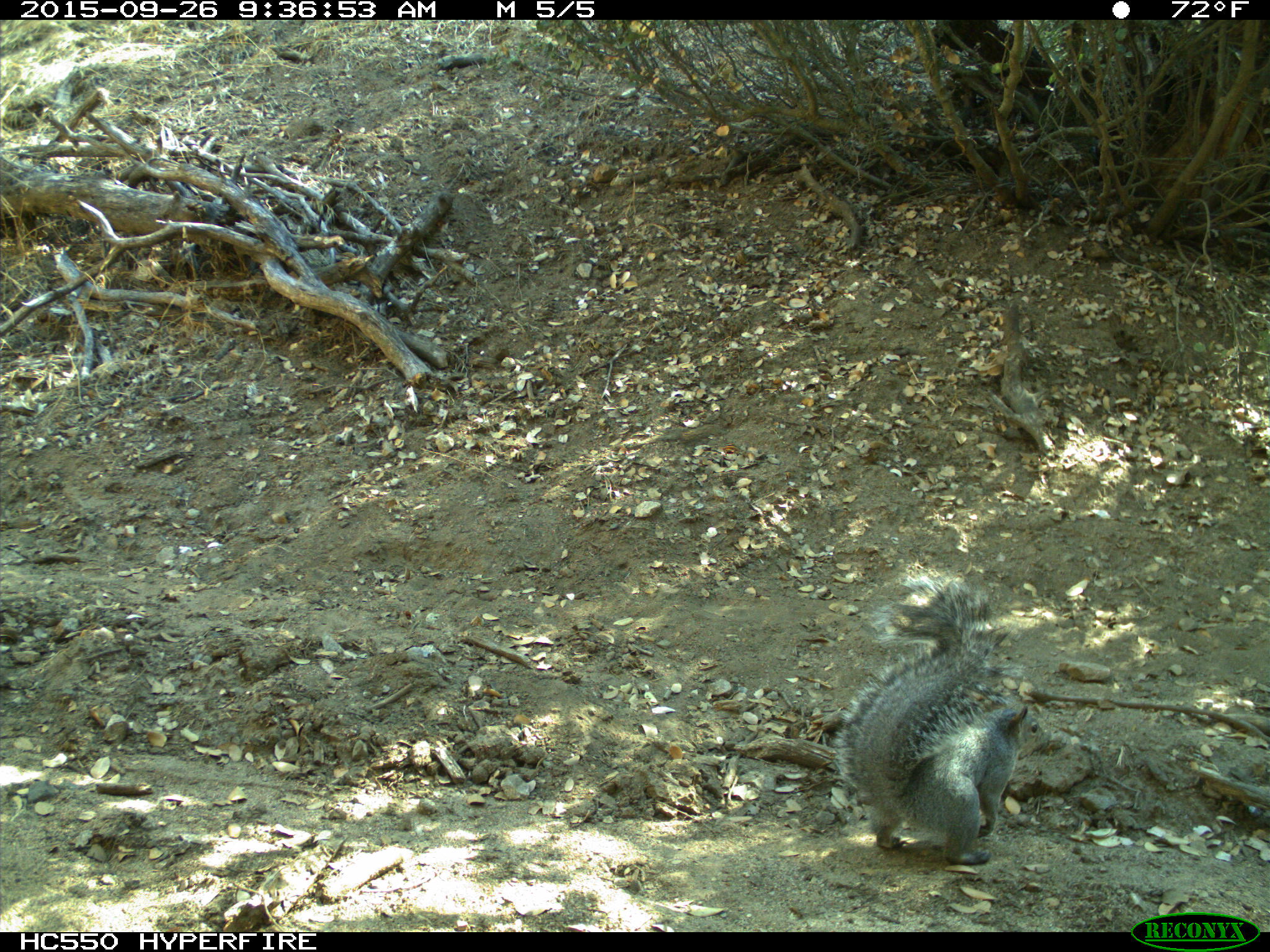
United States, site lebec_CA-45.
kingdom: Animalia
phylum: Chordata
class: Mammalia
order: Rodentia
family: Sciuridae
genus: Sciurus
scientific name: Sciurus carolinensis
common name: eastern gray squirrel